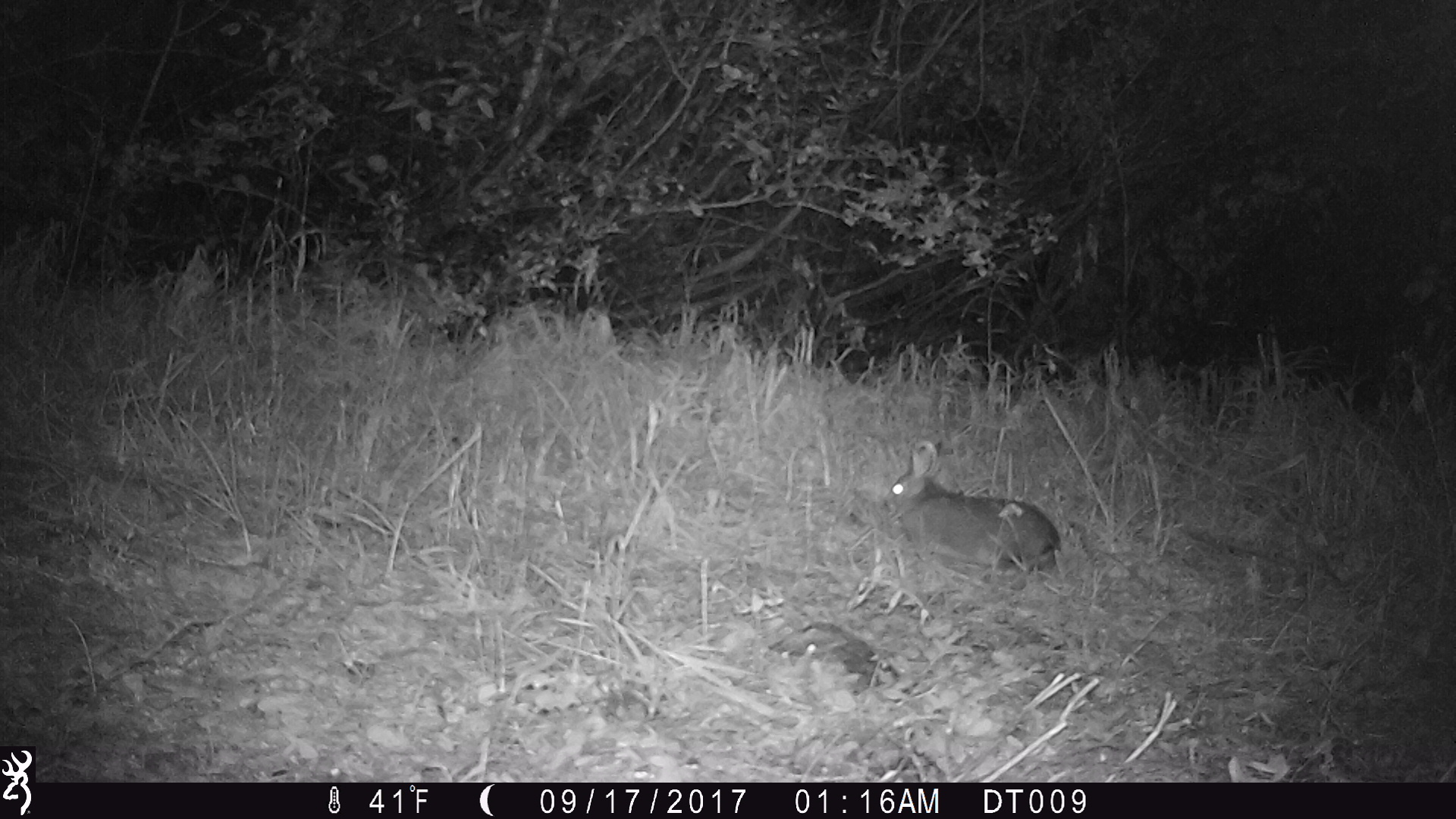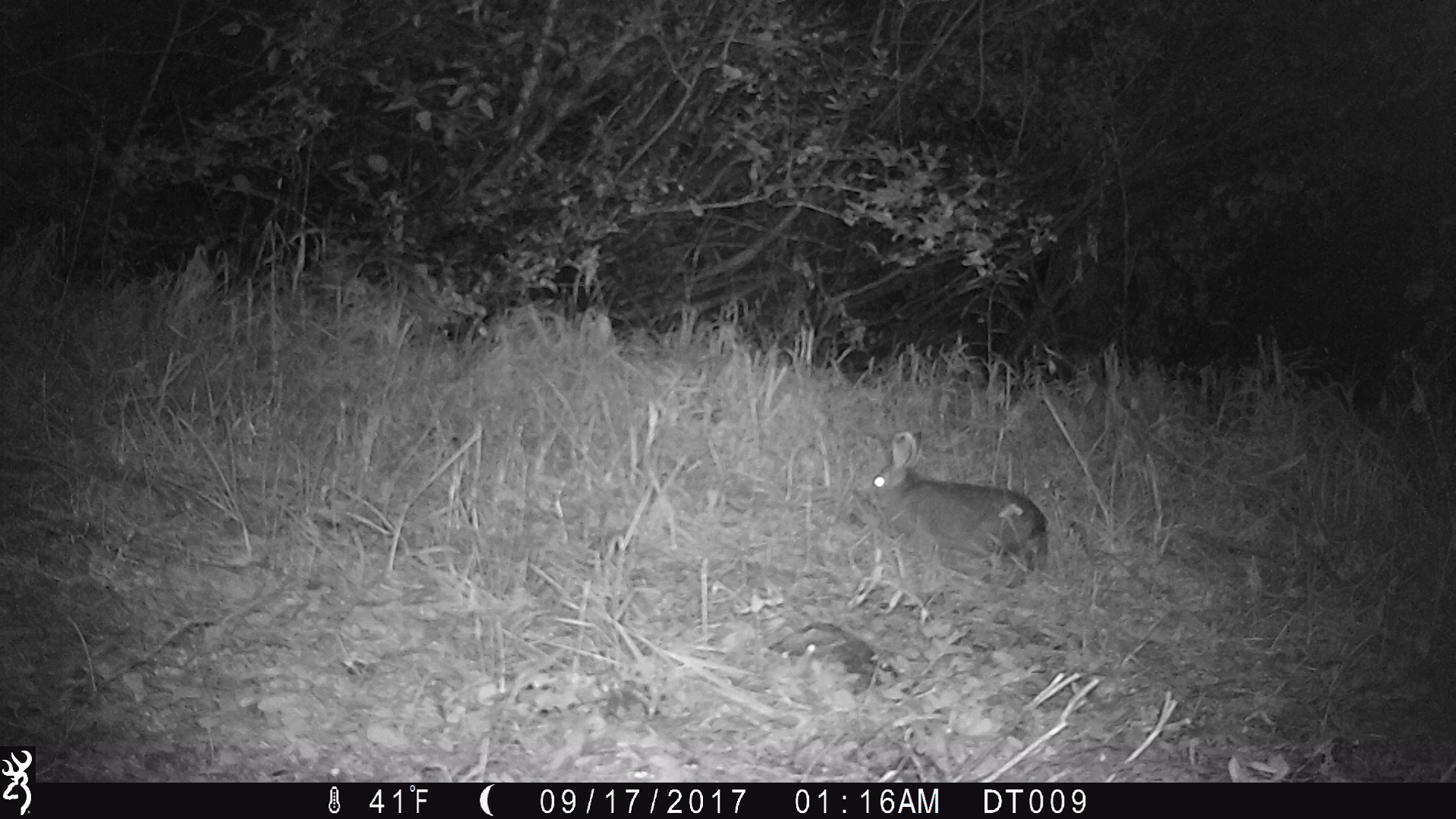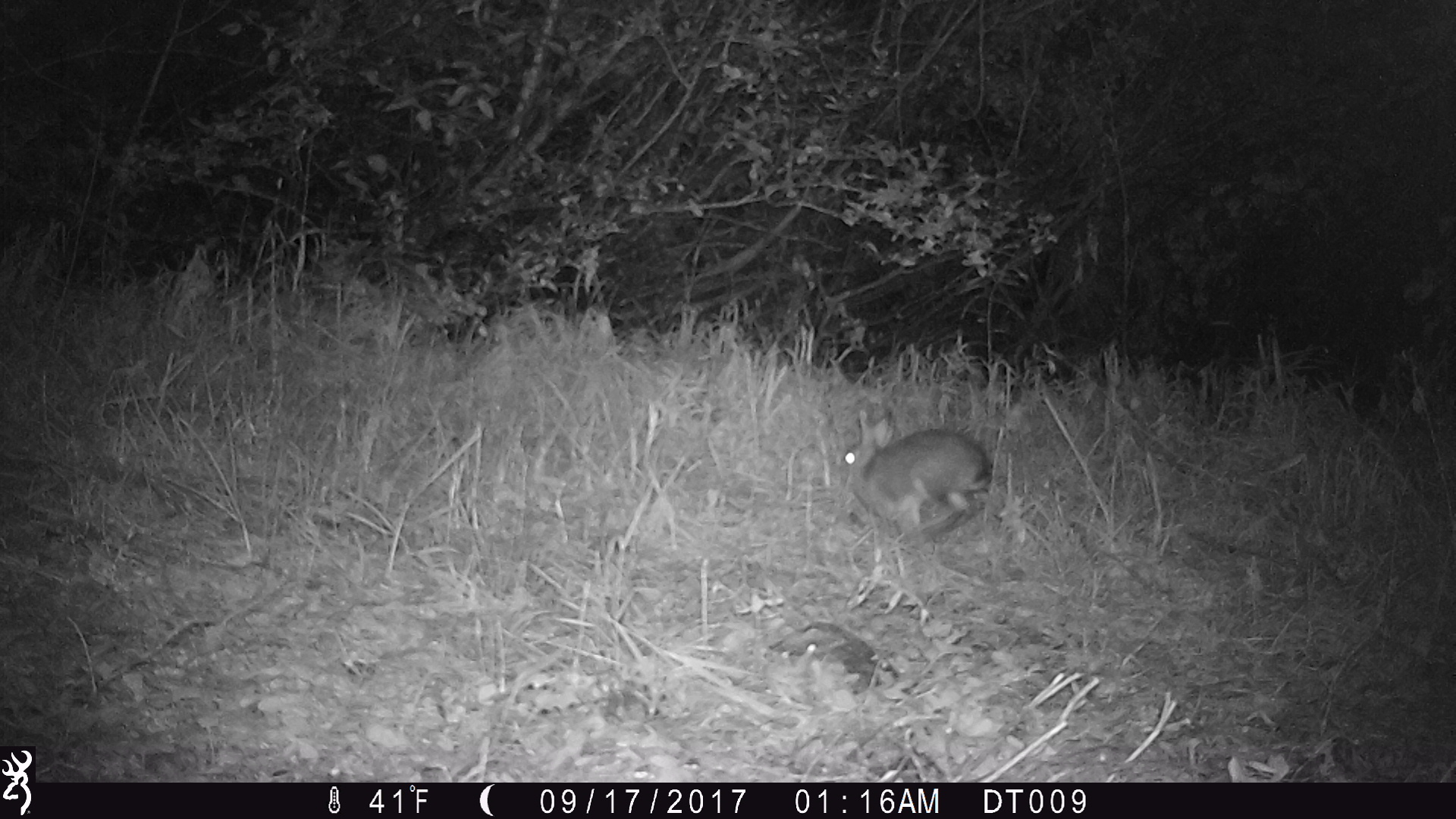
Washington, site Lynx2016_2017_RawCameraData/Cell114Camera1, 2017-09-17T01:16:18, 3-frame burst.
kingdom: Animalia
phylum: Chordata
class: Mammalia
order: Lagomorpha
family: Leporidae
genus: Lepus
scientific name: Lepus americanus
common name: snowshoe hare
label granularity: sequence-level